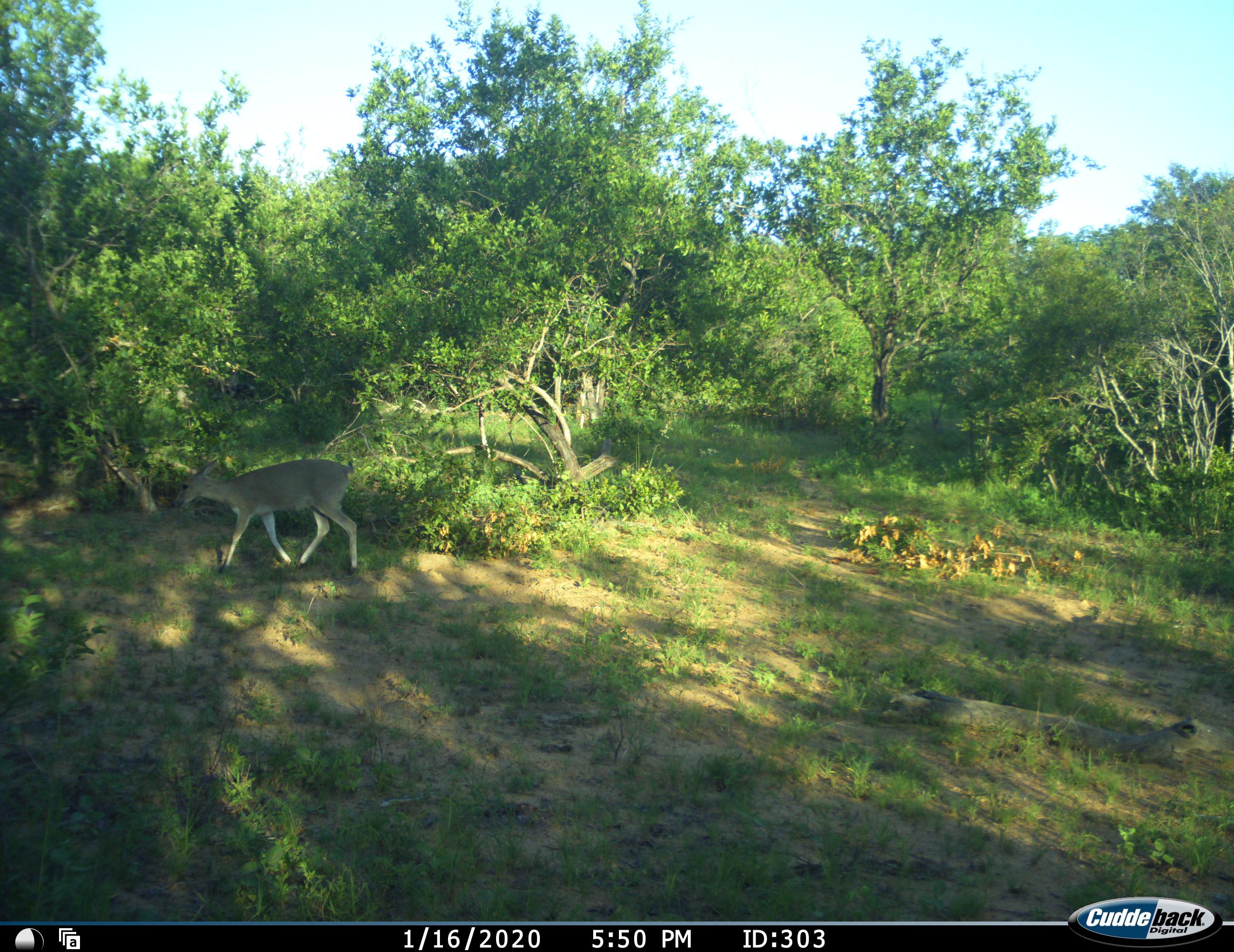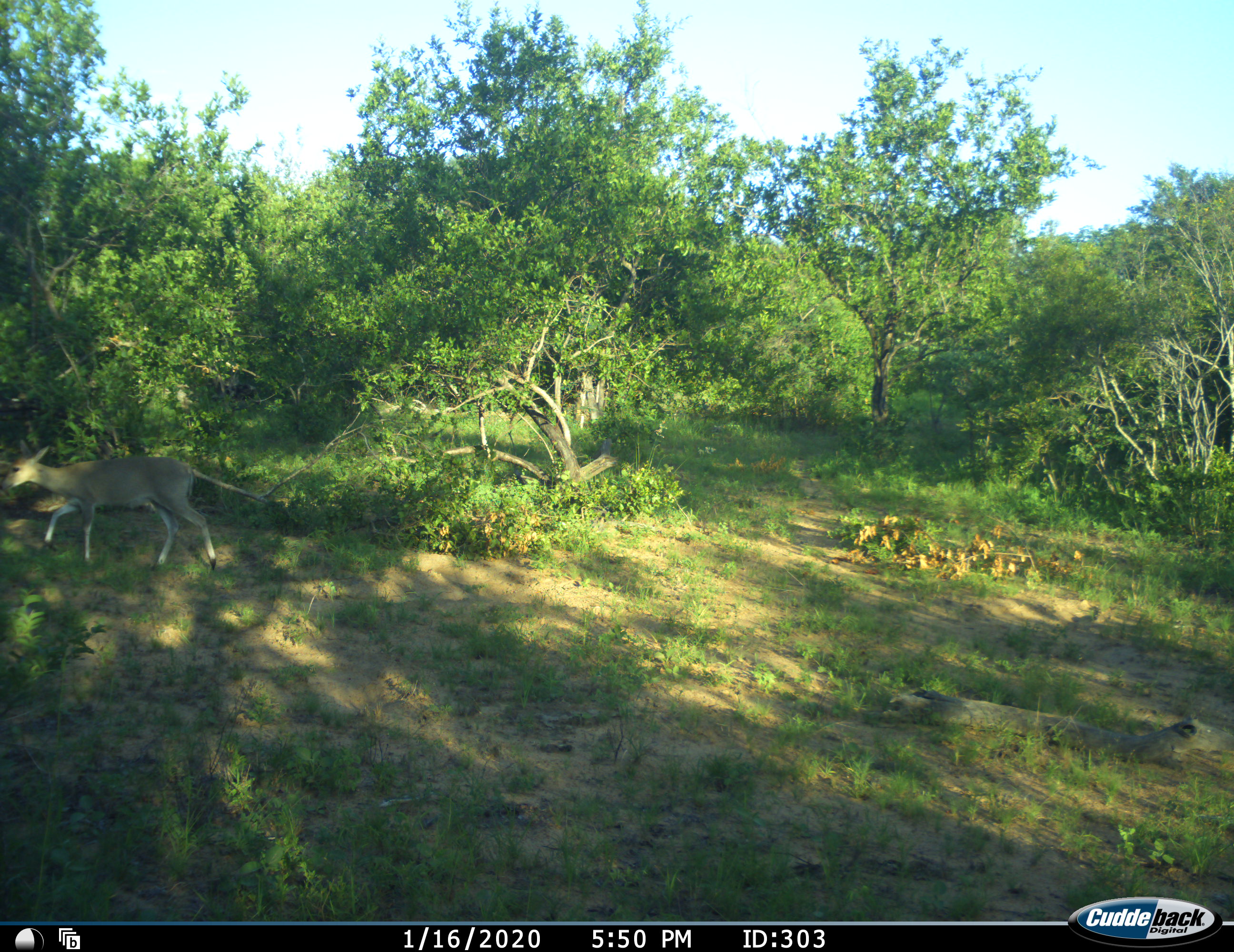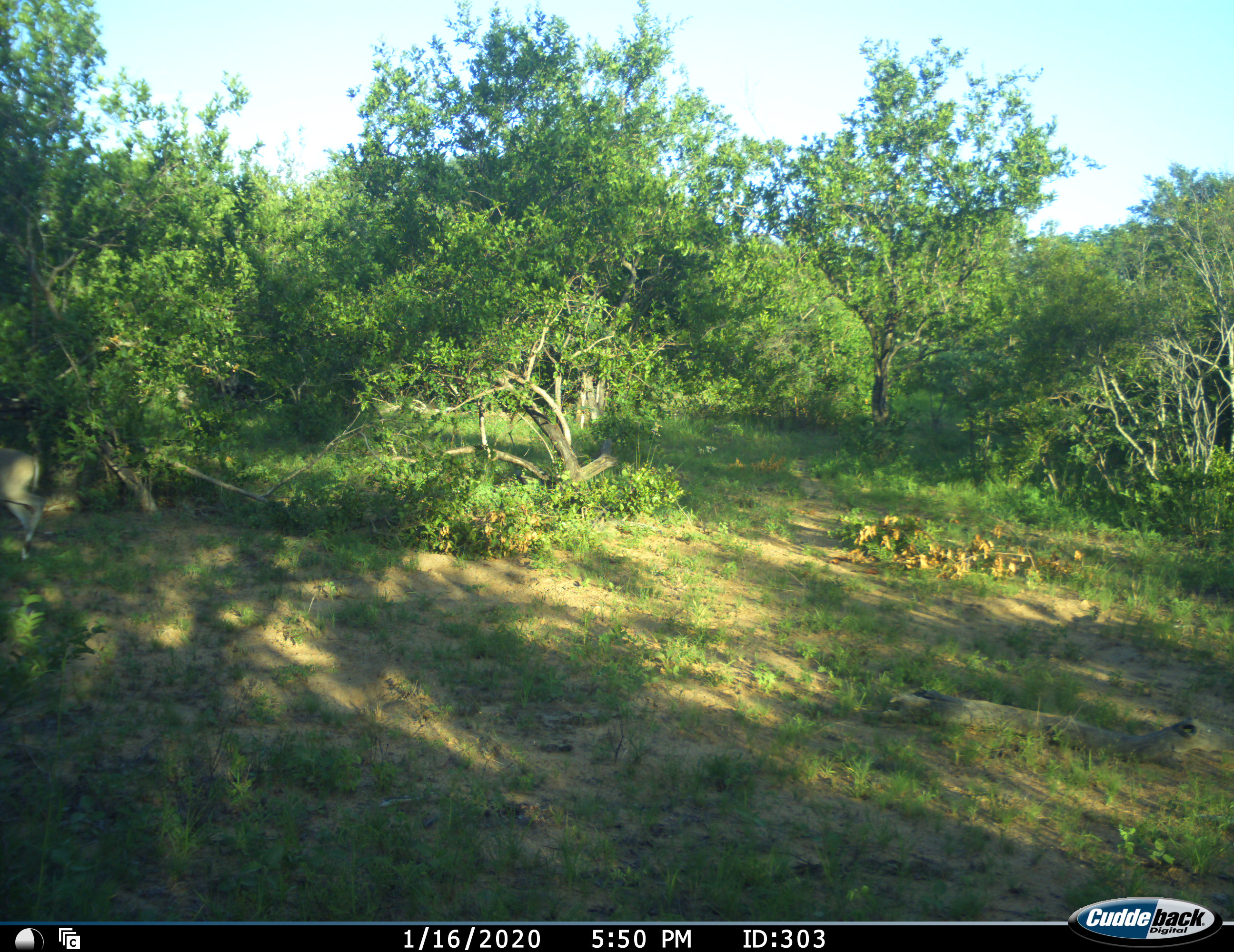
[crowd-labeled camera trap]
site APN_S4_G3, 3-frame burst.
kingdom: Animalia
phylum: Chordata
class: Mammalia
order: Artiodactyla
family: Bovidae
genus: Sylvicapra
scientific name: Sylvicapra grimmia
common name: common duiker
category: duikercommongrey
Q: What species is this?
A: Duikercommongrey (common duiker) (Sylvicapra grimmia).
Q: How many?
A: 1.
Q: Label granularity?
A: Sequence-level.